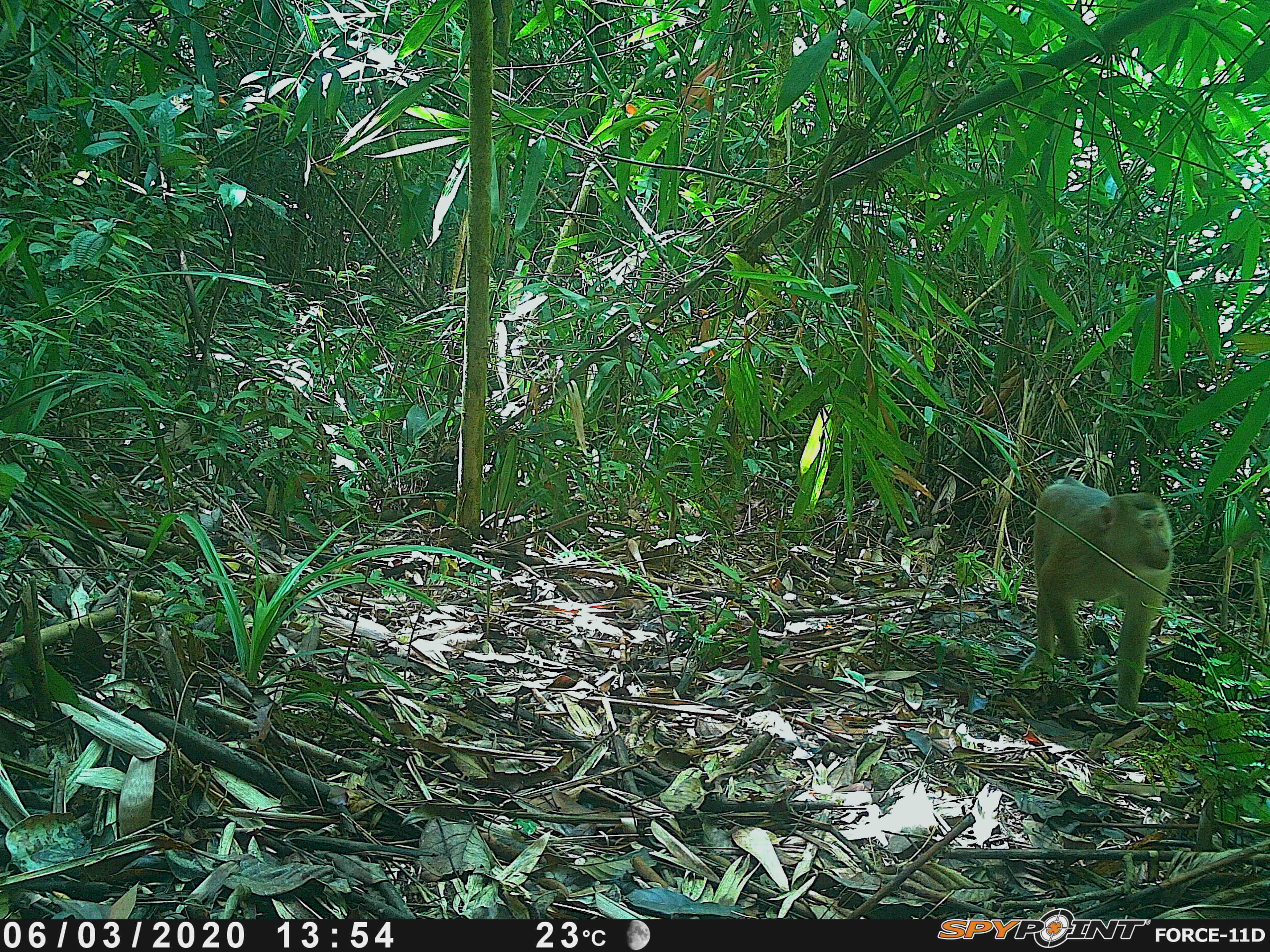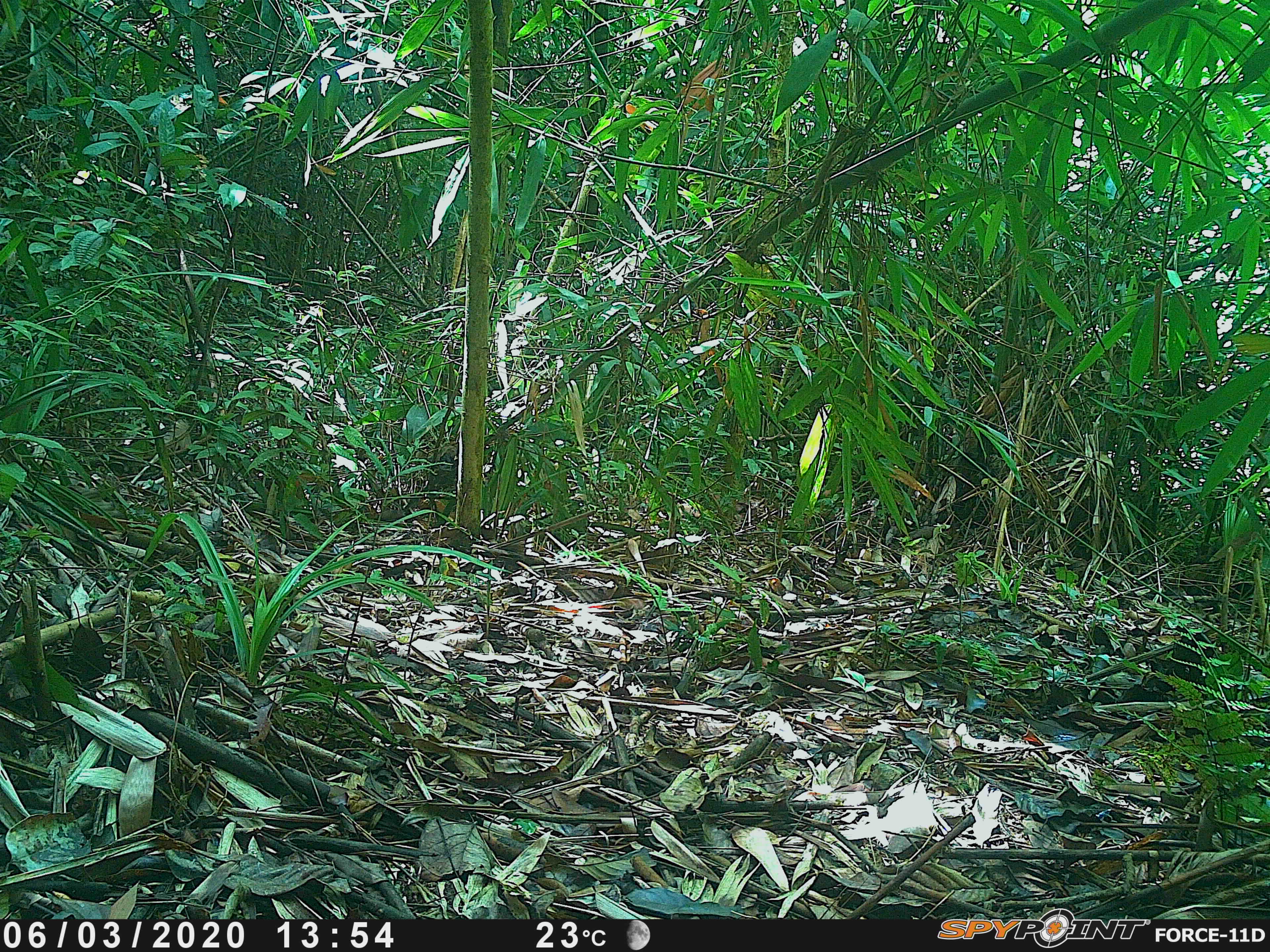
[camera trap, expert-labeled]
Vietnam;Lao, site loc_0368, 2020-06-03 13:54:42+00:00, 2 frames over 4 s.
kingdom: Animalia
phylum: Chordata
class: Mammalia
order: Primates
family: Cercopithecidae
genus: Macaca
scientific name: Macaca nemestrina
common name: pig-tailed macaque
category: pig tailed macaque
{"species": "pig tailed macaque (pig-tailed macaque) (Macaca nemestrina)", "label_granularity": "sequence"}